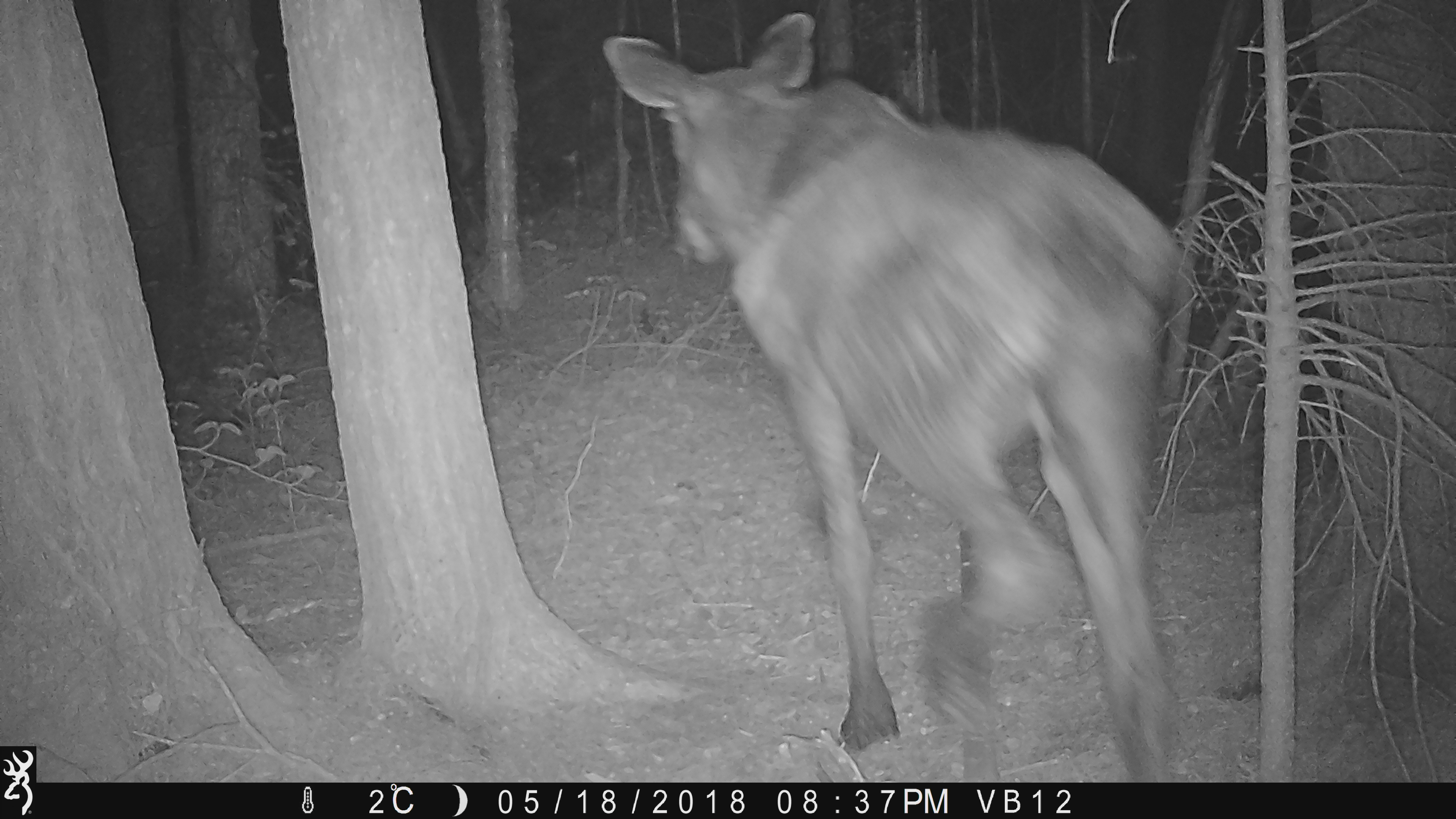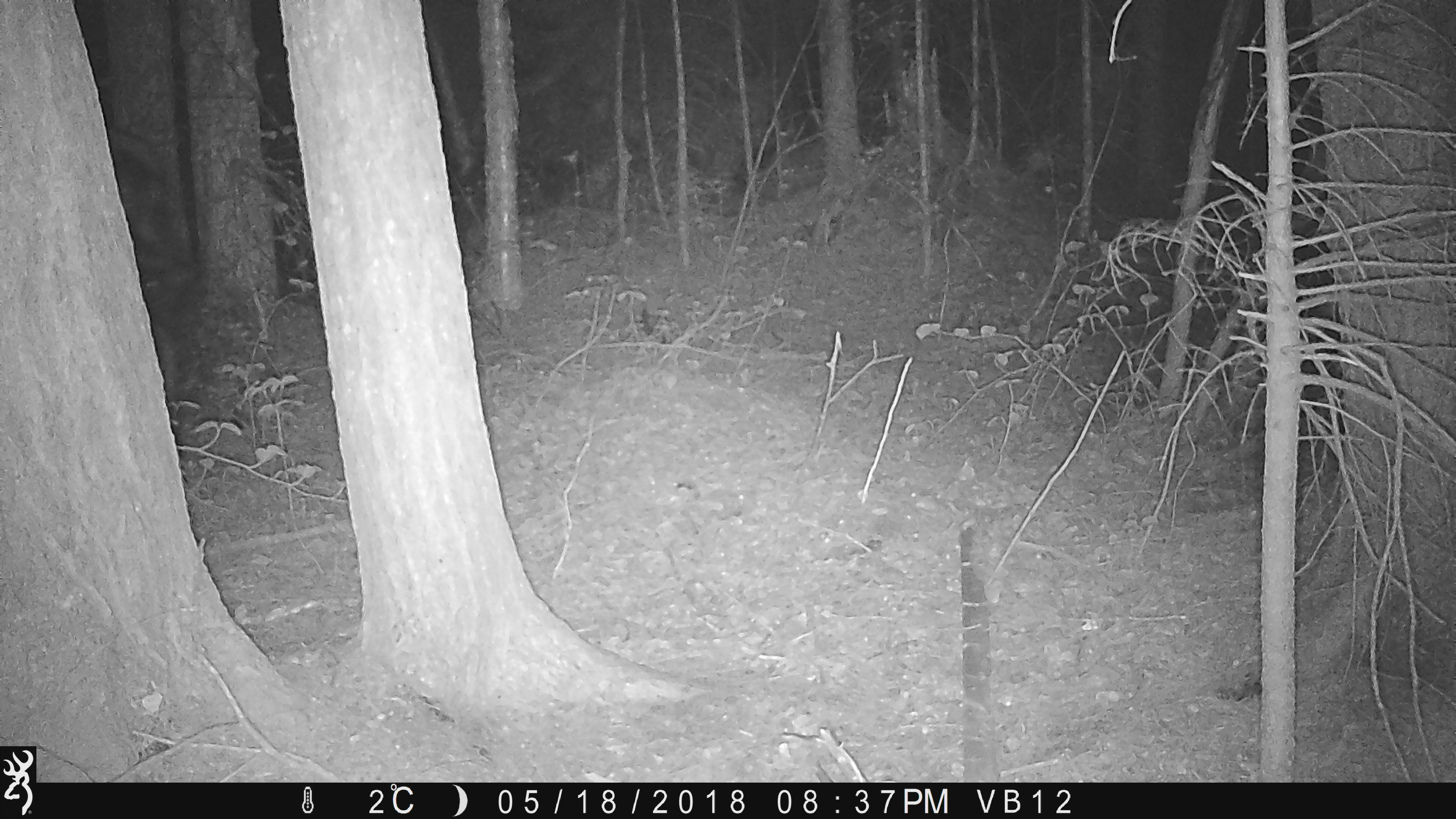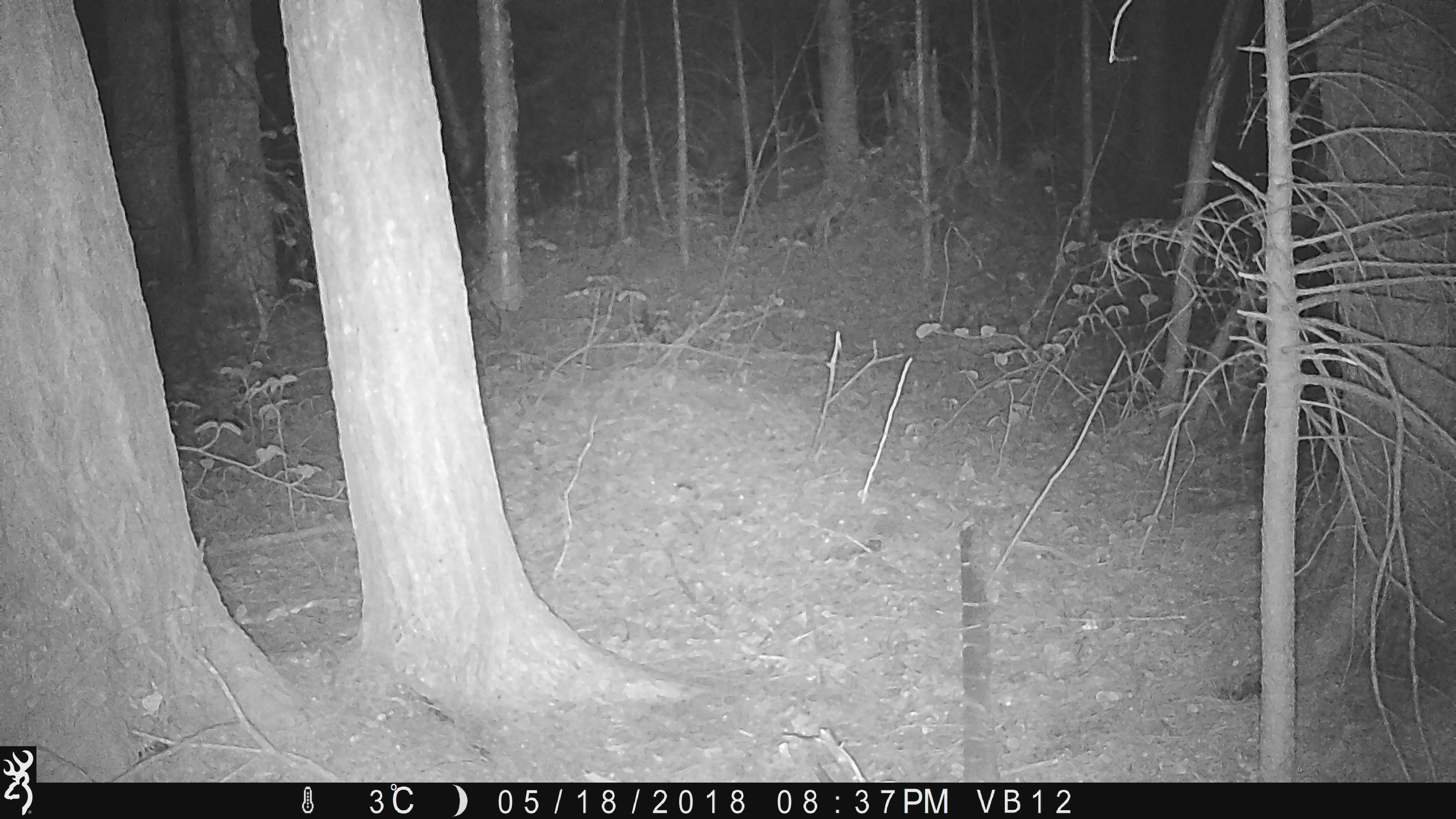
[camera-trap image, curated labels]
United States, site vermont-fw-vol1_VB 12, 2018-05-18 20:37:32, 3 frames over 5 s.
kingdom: Animalia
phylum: Chordata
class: Mammalia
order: Artiodactyla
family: Cervidae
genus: Alces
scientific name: Alces alces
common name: moose